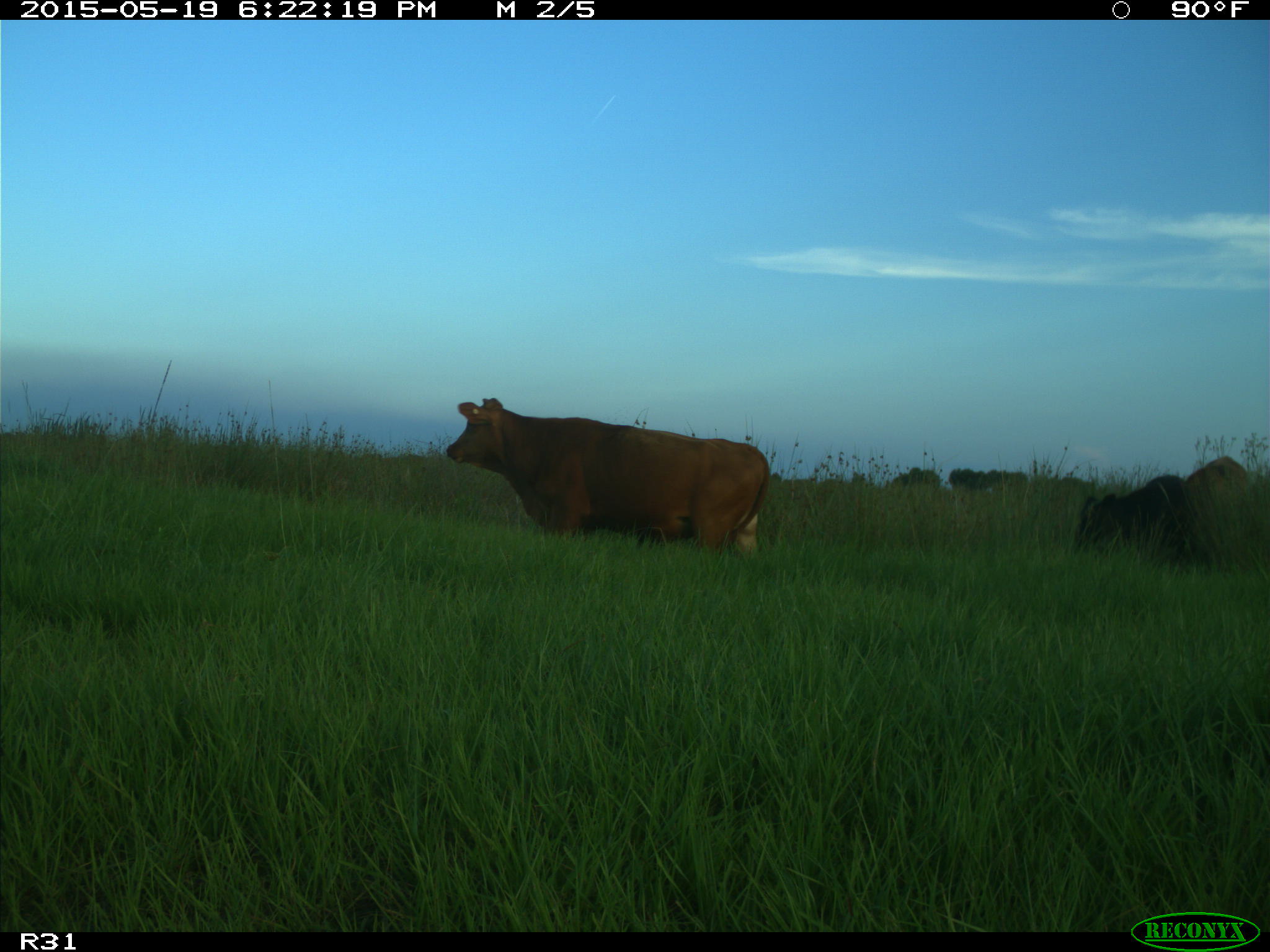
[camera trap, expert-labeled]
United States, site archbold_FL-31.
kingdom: Animalia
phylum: Chordata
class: Mammalia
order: Artiodactyla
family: Bovidae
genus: Bos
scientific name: Bos taurus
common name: domestic cow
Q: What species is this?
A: Bos taurus (domestic cow).